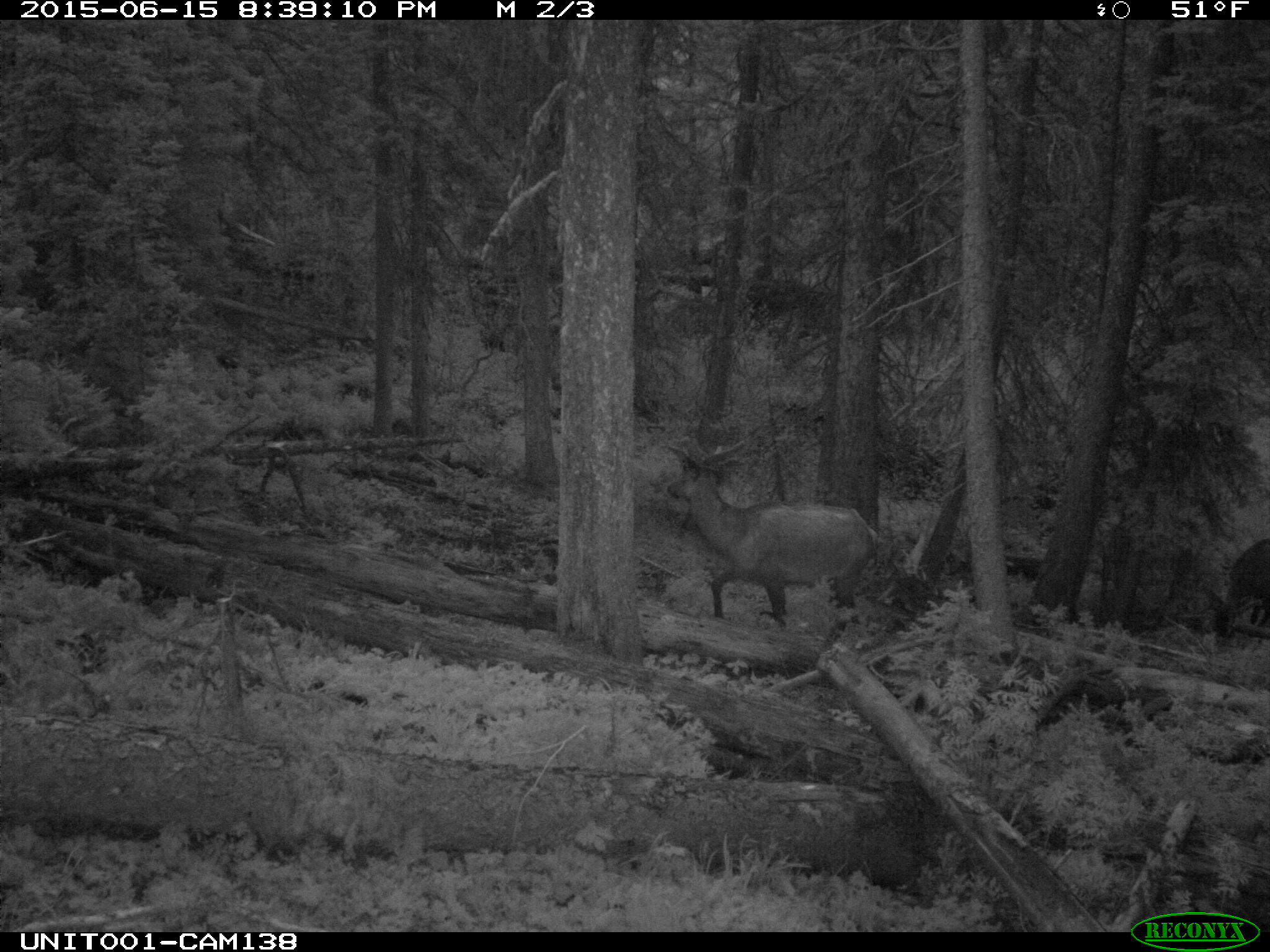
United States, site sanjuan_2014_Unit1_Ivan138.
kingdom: Animalia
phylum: Chordata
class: Mammalia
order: Artiodactyla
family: Cervidae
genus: Cervus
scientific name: Cervus elaphus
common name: red deer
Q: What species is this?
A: Cervus elaphus (red deer).